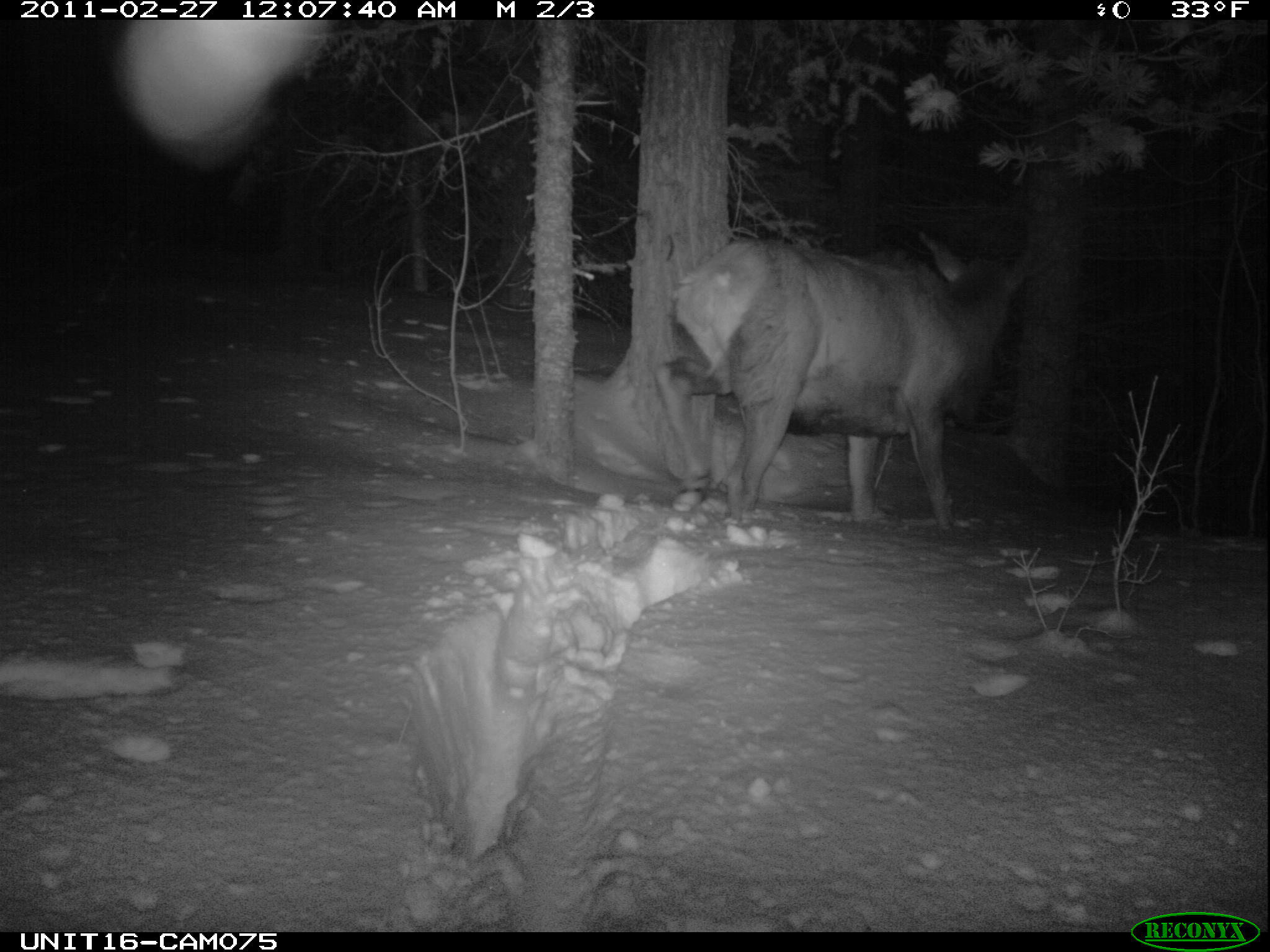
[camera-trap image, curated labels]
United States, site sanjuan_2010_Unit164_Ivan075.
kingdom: Animalia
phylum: Chordata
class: Mammalia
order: Artiodactyla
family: Cervidae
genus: Cervus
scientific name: Cervus elaphus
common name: red deer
Cervus elaphus (red deer).